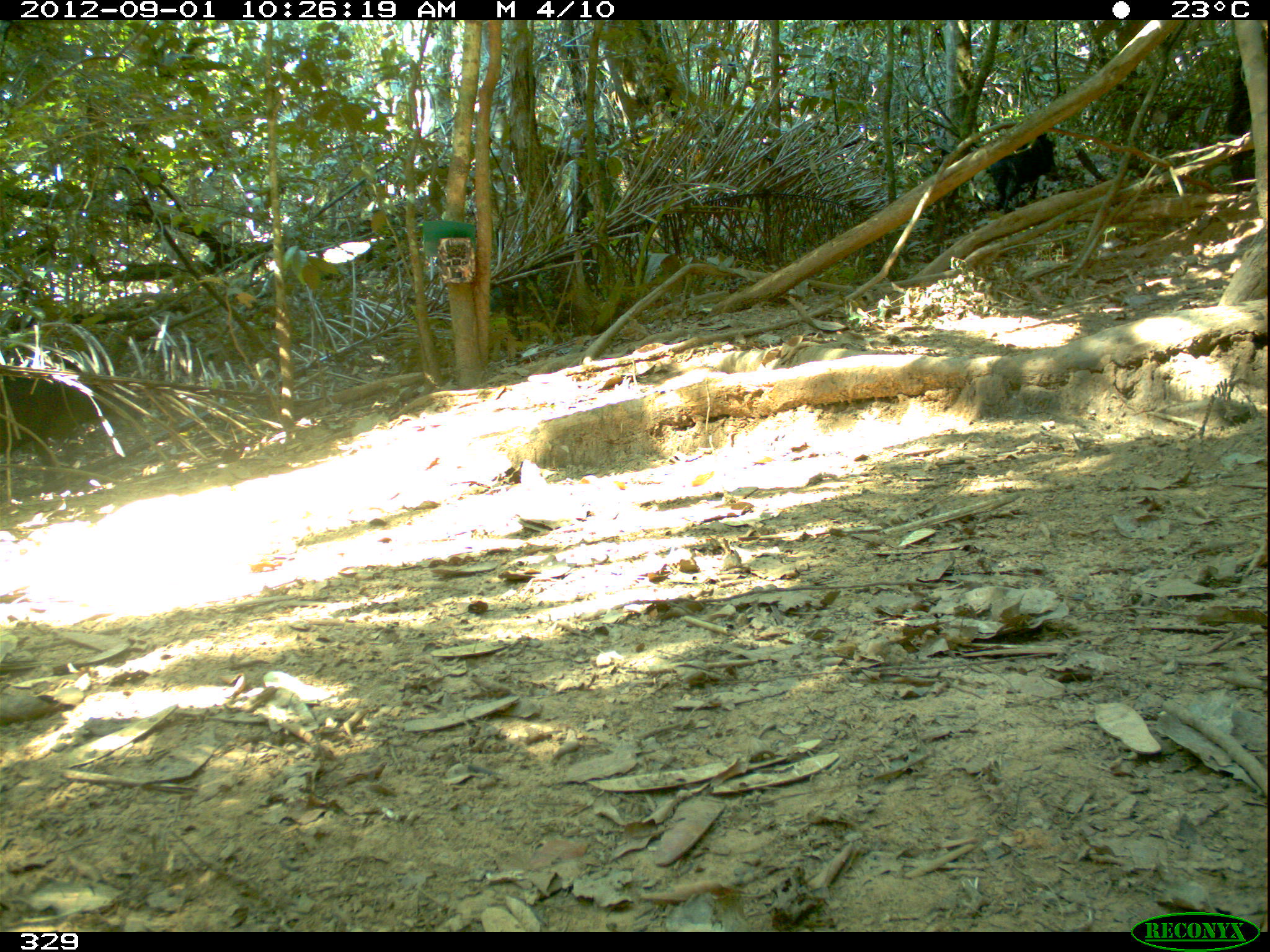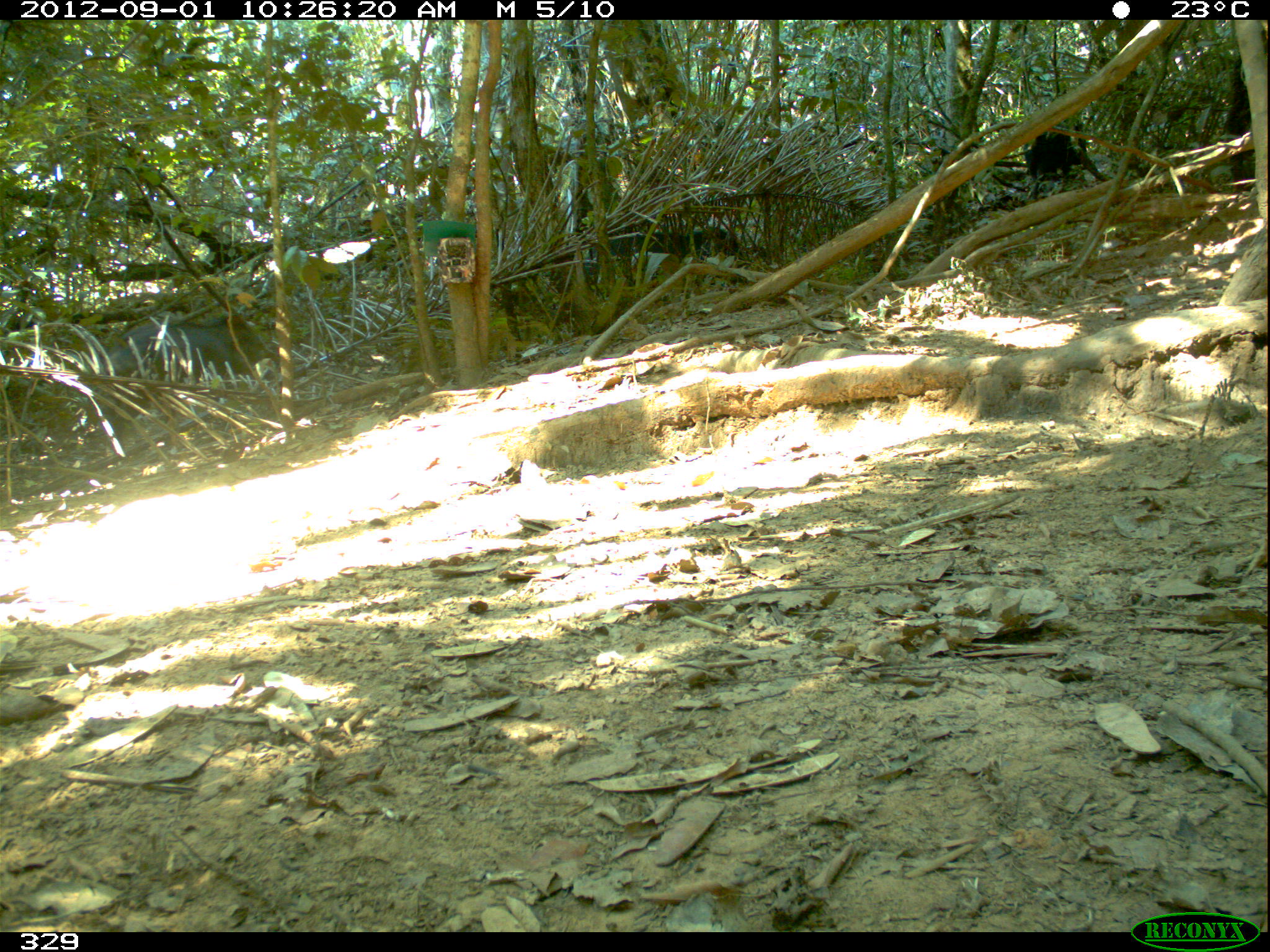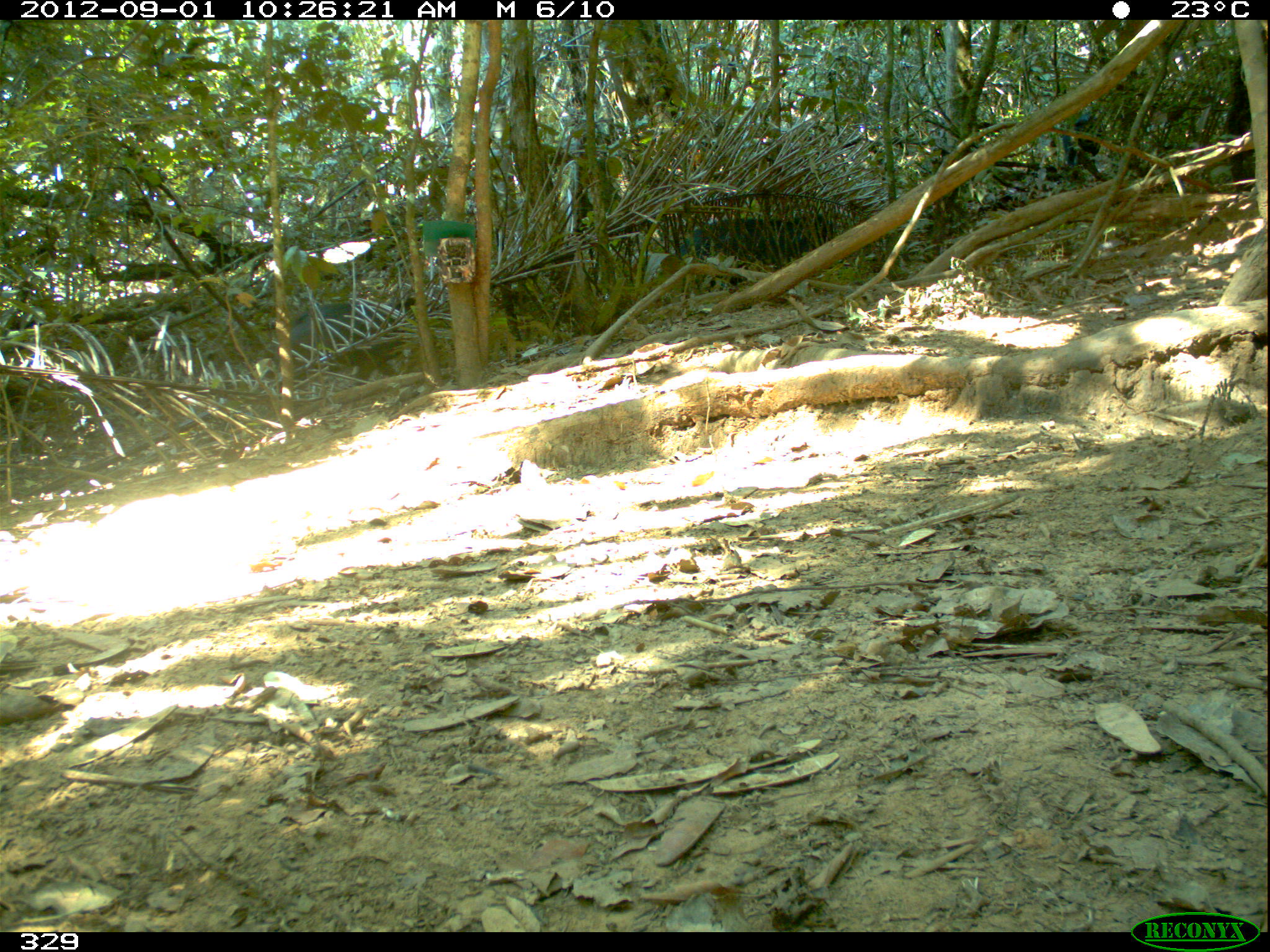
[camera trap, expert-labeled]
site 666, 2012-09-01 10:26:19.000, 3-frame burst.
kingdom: Animalia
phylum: Chordata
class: Mammalia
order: Artiodactyla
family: Tayassuidae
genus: Tayassu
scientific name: Tayassu pecari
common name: white-lipped peccary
Tayassu pecari (white-lipped peccary).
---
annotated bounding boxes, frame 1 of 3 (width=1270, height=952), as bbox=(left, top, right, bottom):
tayassu pecari: bbox=(1, 350, 86, 479); bbox=(982, 122, 1062, 215)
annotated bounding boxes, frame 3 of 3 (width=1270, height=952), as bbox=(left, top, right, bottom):
tayassu pecari: bbox=(669, 208, 845, 288); bbox=(283, 293, 428, 383); bbox=(1047, 106, 1105, 174); bbox=(0, 379, 49, 420)